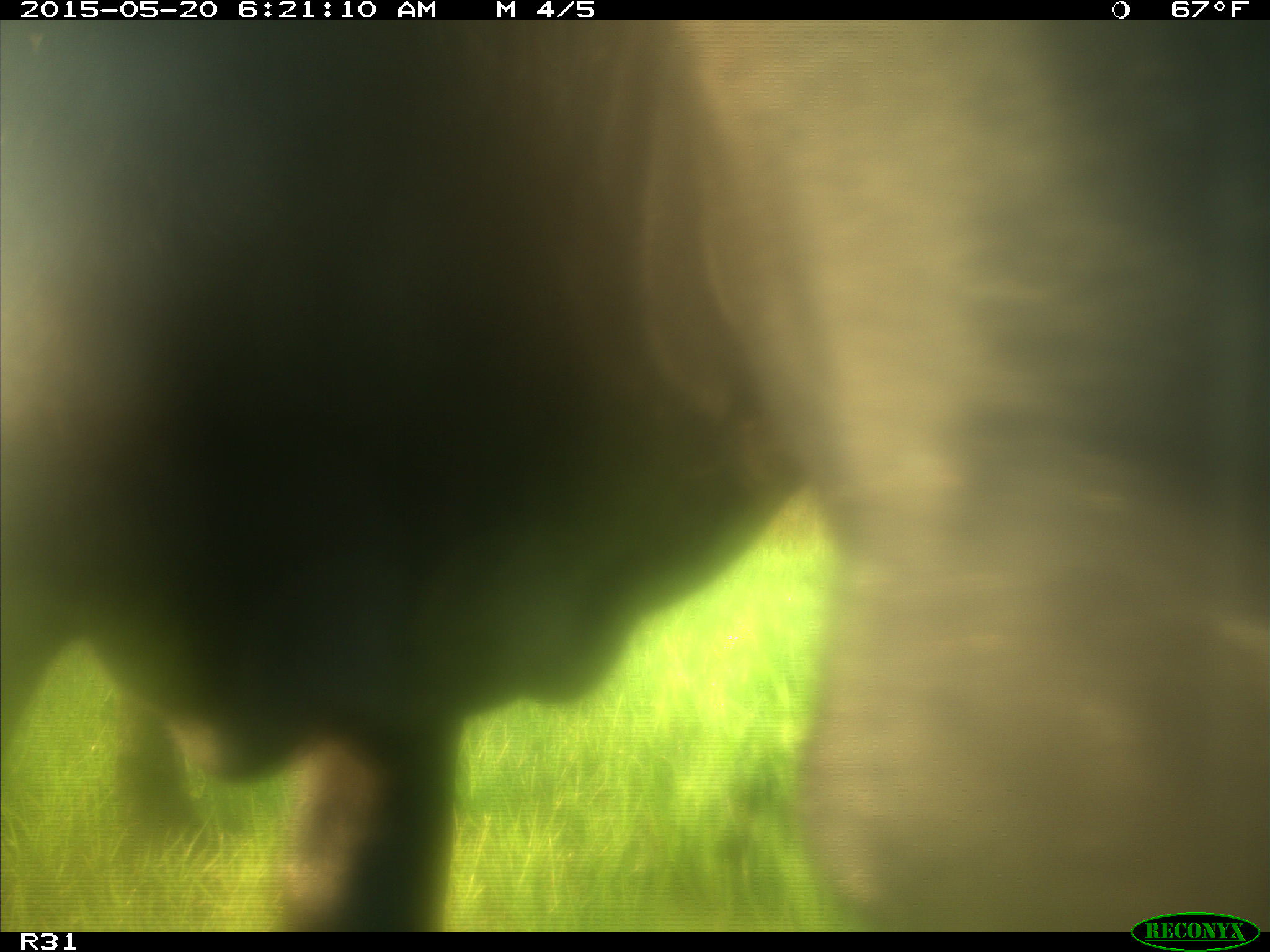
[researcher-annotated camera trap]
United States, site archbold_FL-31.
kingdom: Animalia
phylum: Chordata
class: Mammalia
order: Artiodactyla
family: Bovidae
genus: Bos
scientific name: Bos taurus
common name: domestic cow